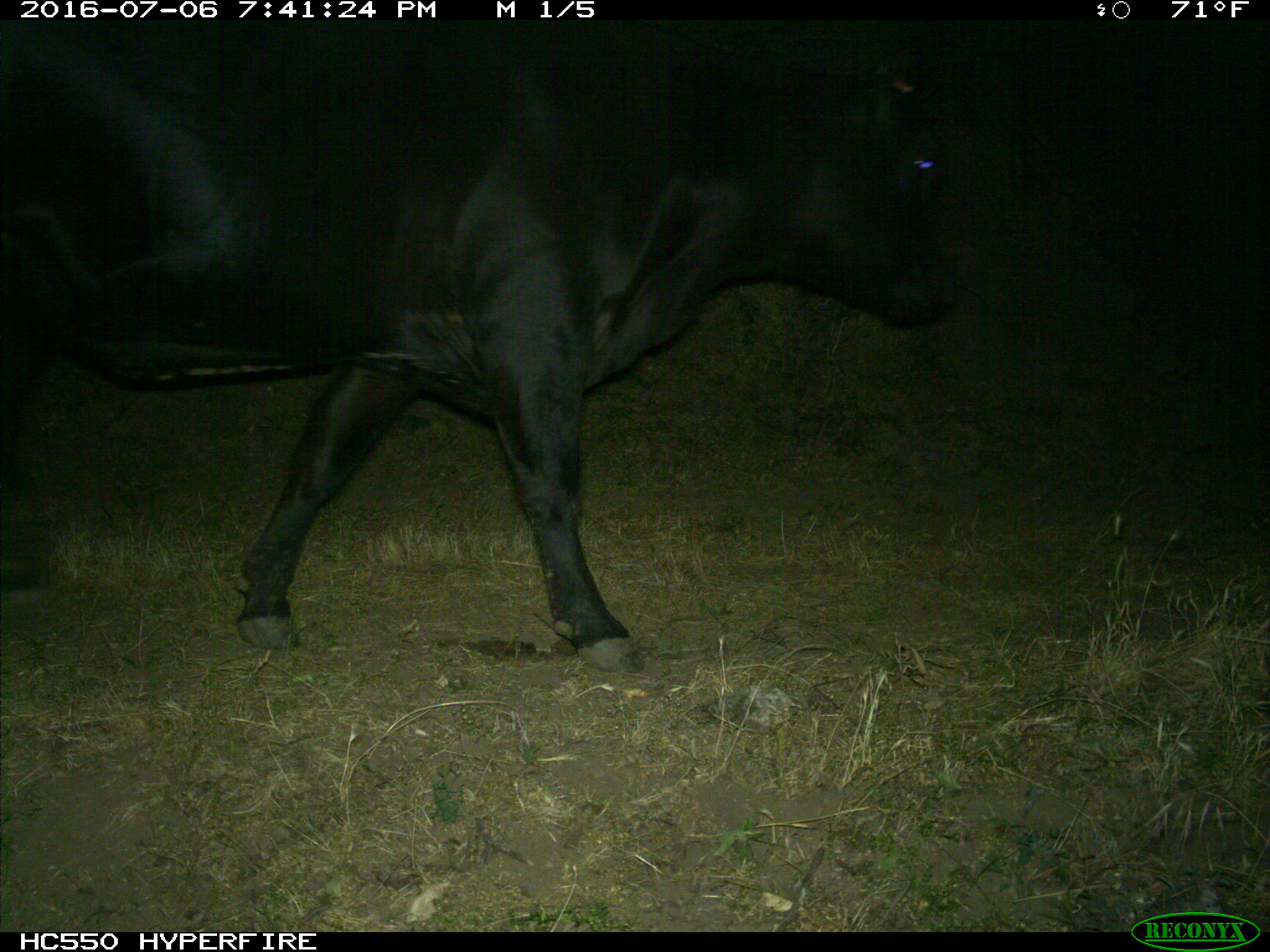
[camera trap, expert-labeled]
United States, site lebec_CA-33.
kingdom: Animalia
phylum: Chordata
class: Mammalia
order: Artiodactyla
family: Bovidae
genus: Bos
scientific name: Bos taurus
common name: domestic cow